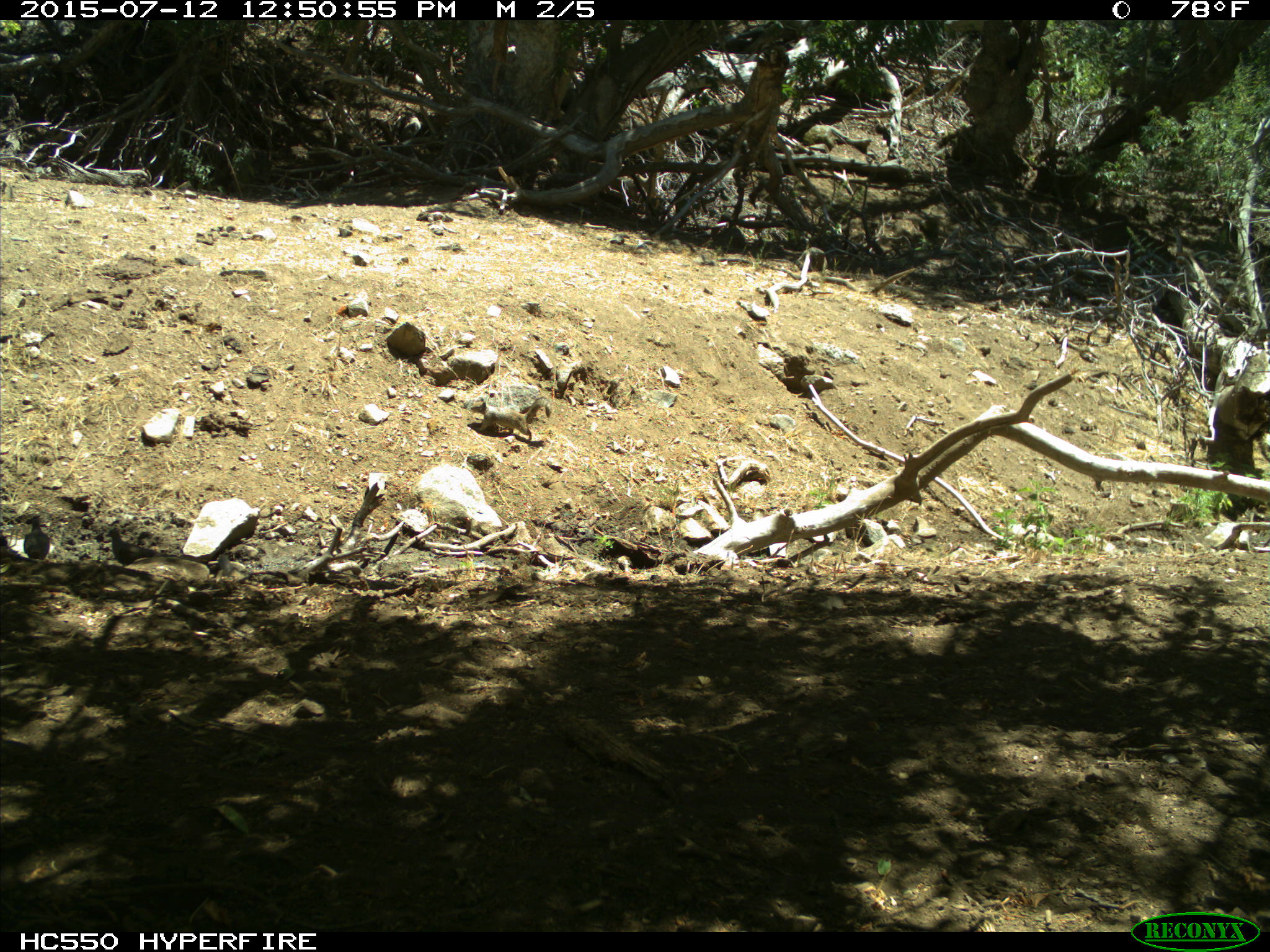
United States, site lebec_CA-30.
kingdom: Animalia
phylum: Chordata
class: Aves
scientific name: Aves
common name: birds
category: unidentified bird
Unidentified bird (birds) (Aves).